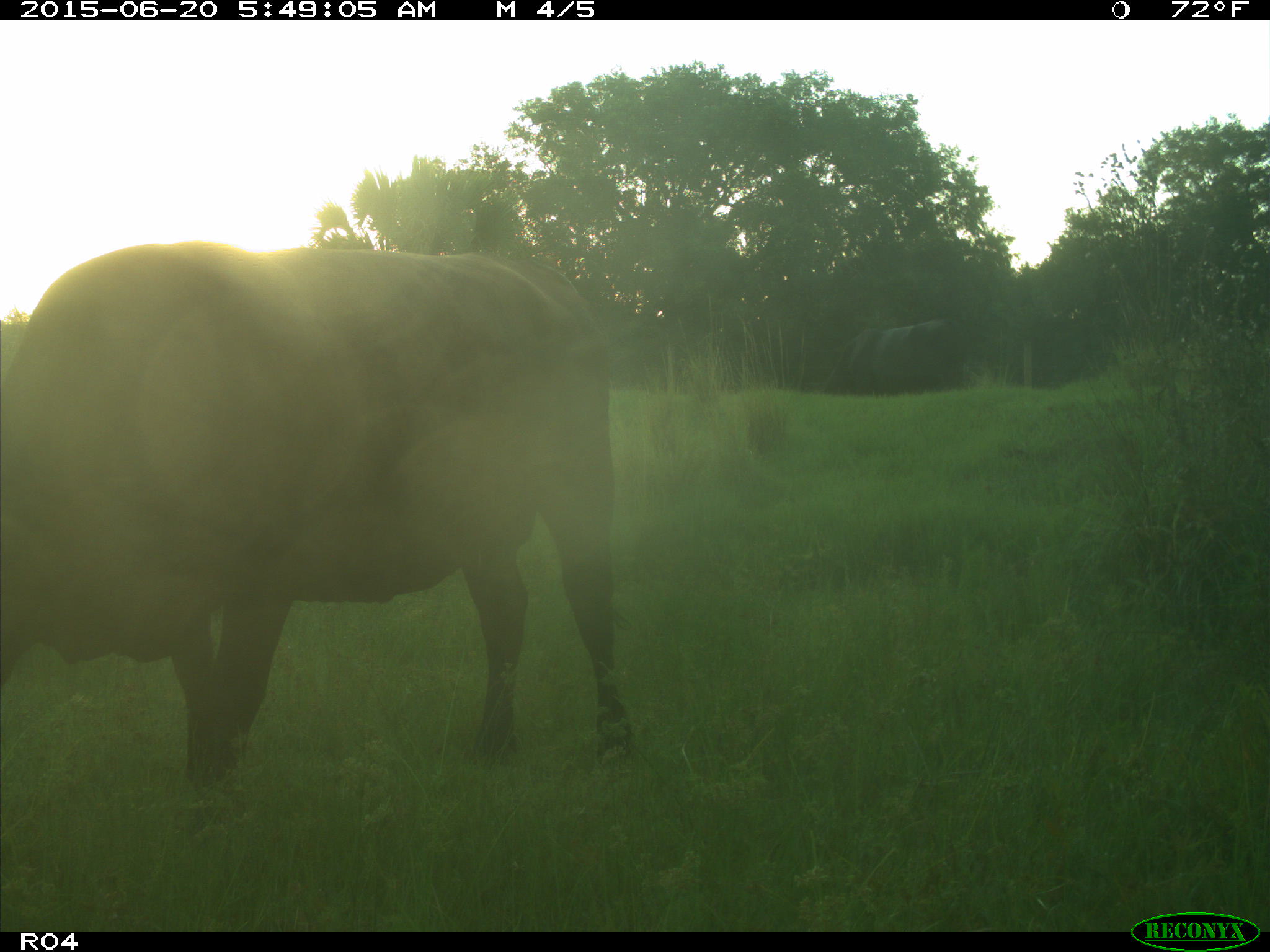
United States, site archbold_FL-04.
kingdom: Animalia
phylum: Chordata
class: Mammalia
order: Artiodactyla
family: Bovidae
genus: Bos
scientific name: Bos taurus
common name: domestic cow